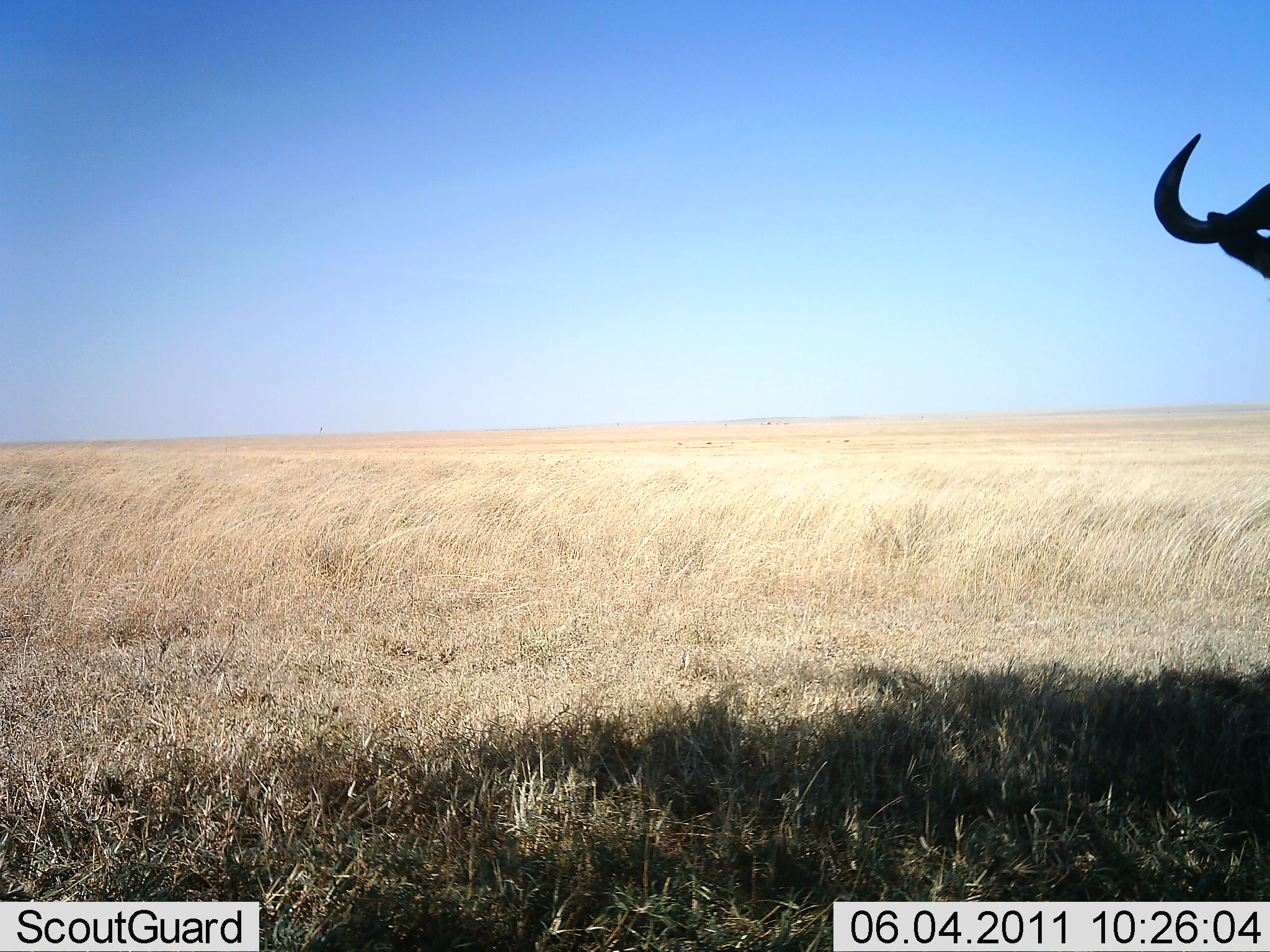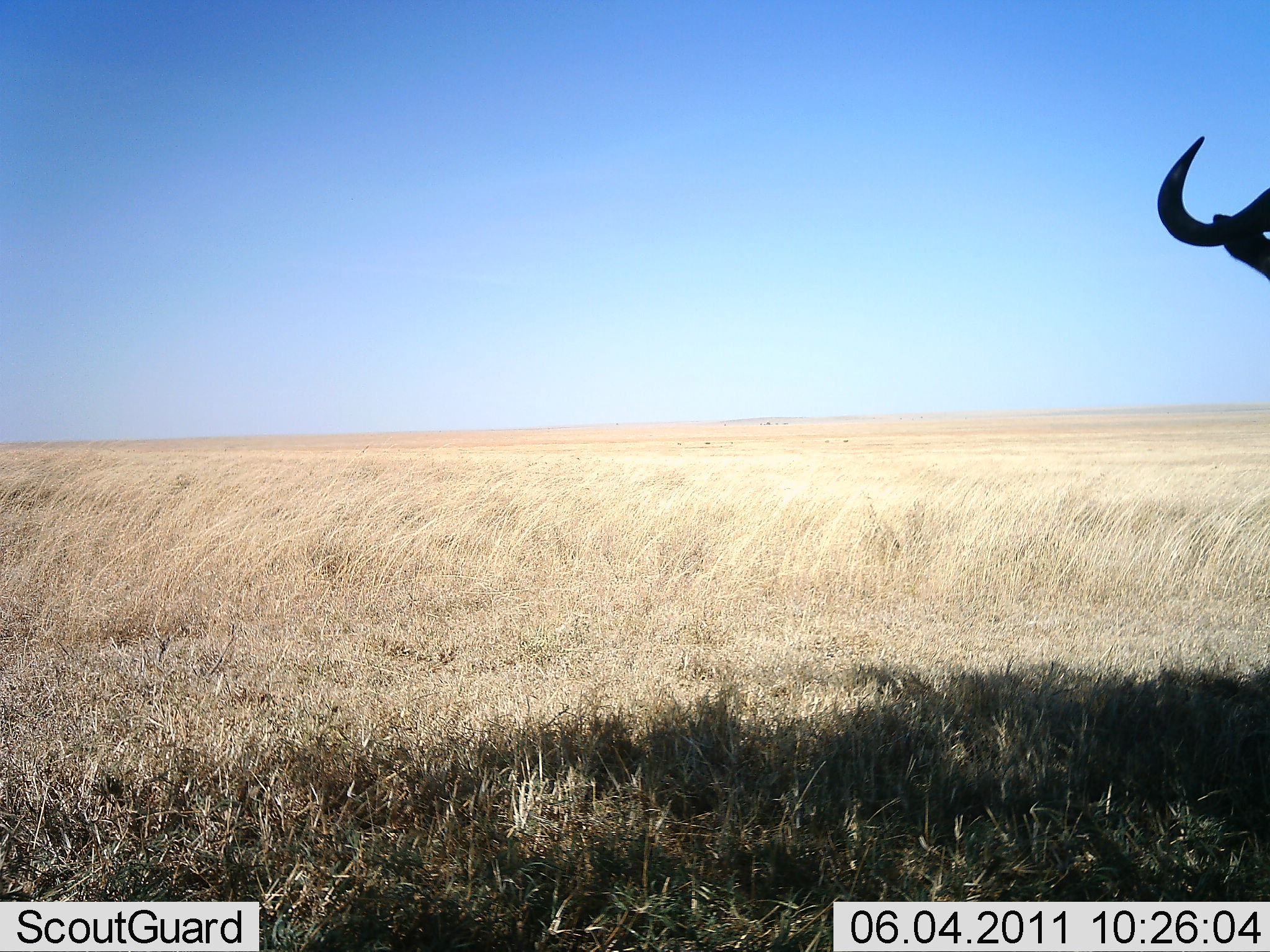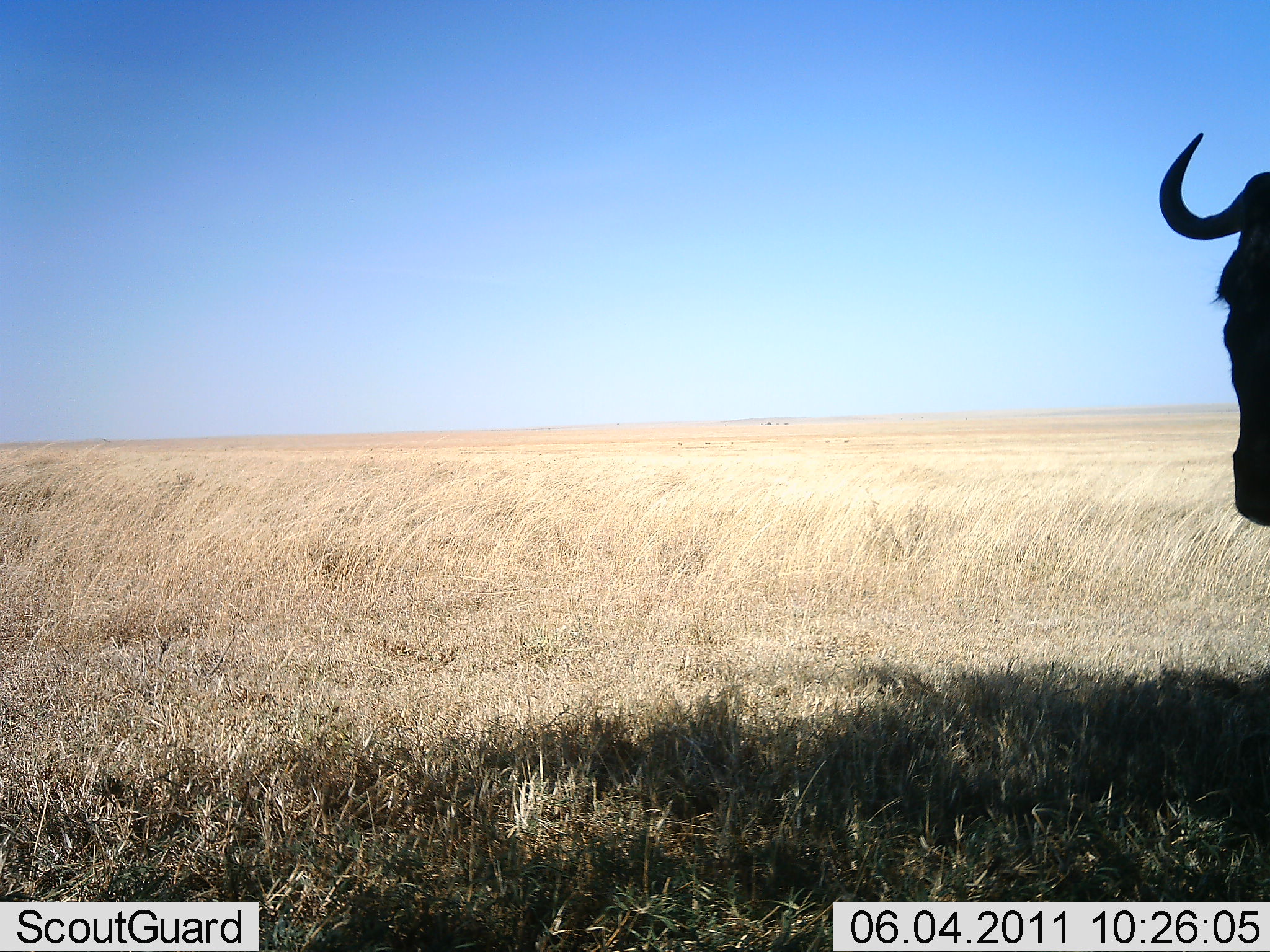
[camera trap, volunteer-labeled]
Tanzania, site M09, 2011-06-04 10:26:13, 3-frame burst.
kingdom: Animalia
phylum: Chordata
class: Mammalia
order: Artiodactyla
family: Bovidae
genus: Connochaetes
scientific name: Connochaetes taurinus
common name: blue wildebeest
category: wildebeest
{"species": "wildebeest (blue wildebeest) (Connochaetes taurinus)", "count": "1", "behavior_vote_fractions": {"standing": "91%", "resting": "0%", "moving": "9%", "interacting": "0%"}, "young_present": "0%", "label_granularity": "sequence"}